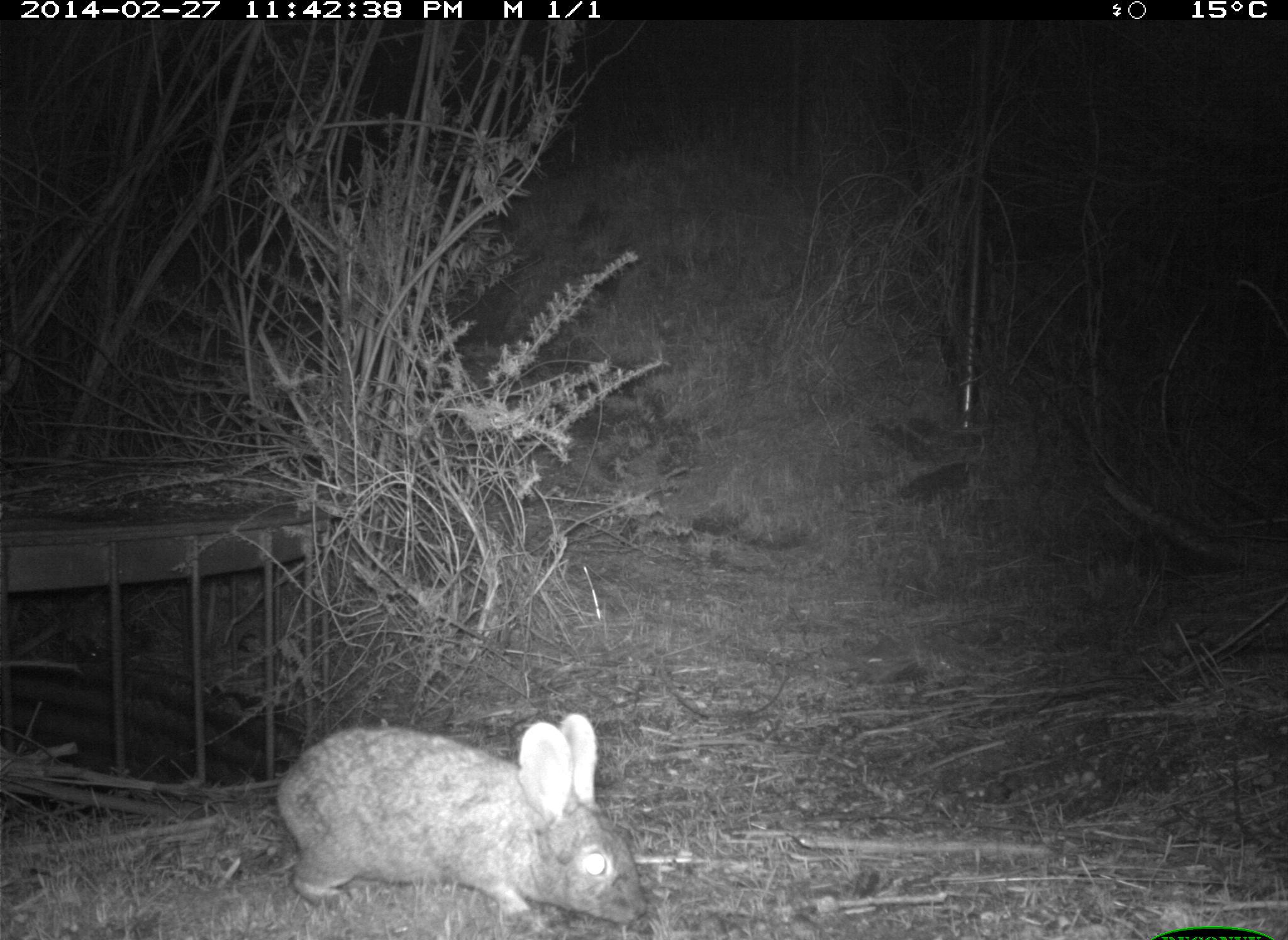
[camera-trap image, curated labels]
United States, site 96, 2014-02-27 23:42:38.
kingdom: Animalia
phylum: Chordata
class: Mammalia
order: Lagomorpha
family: Leporidae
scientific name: Leporidae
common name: rabbits and hares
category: rabbit